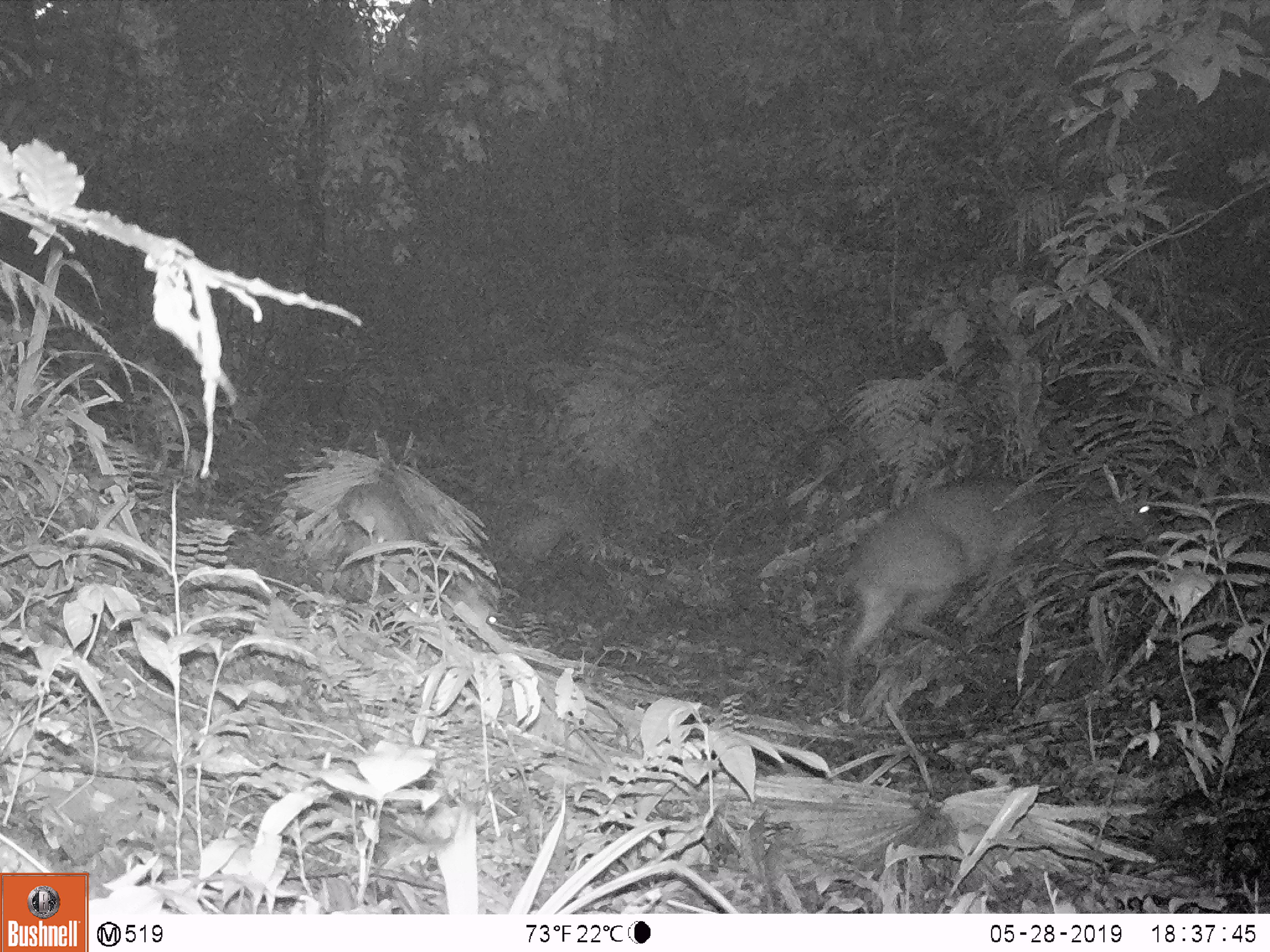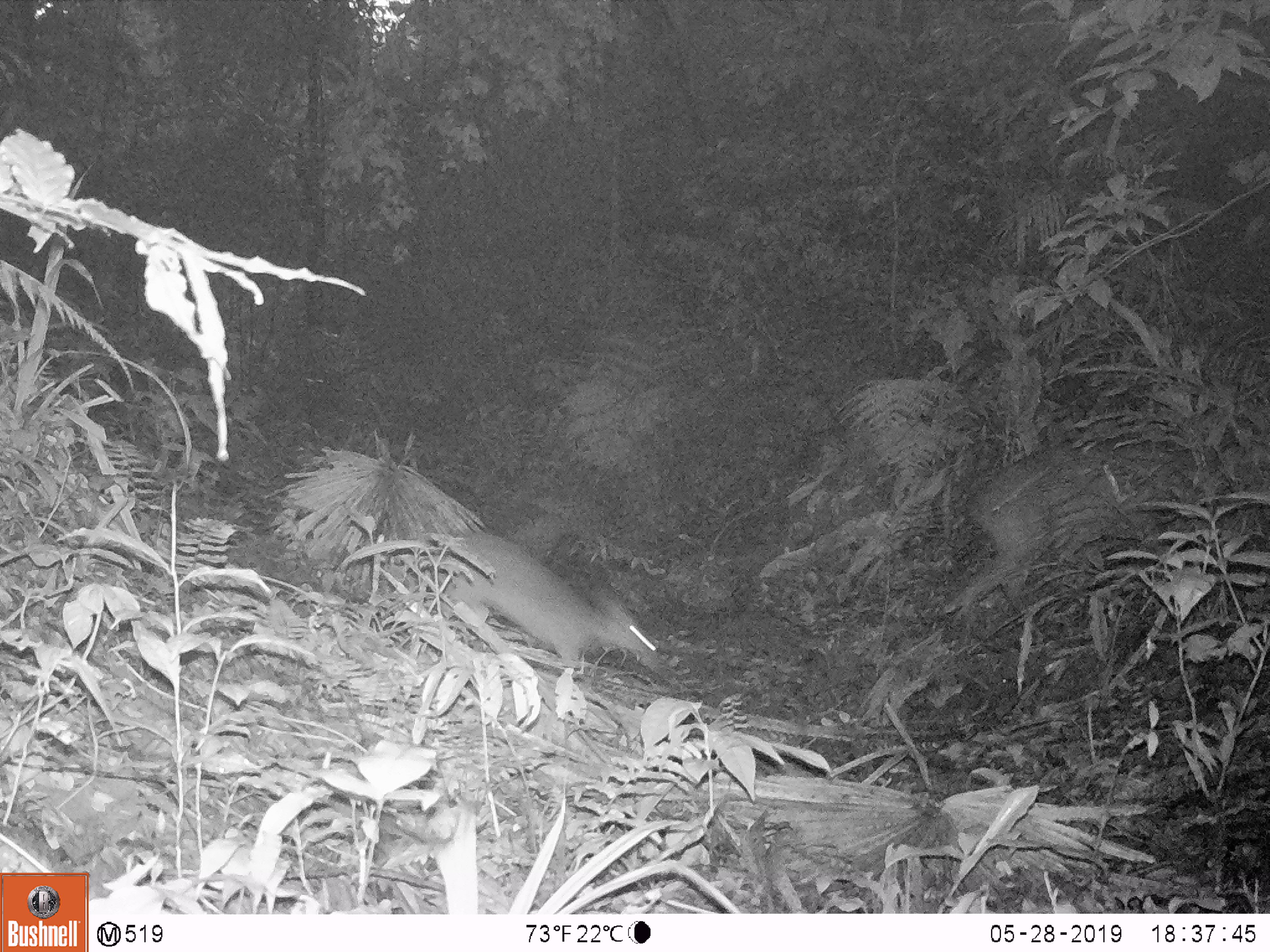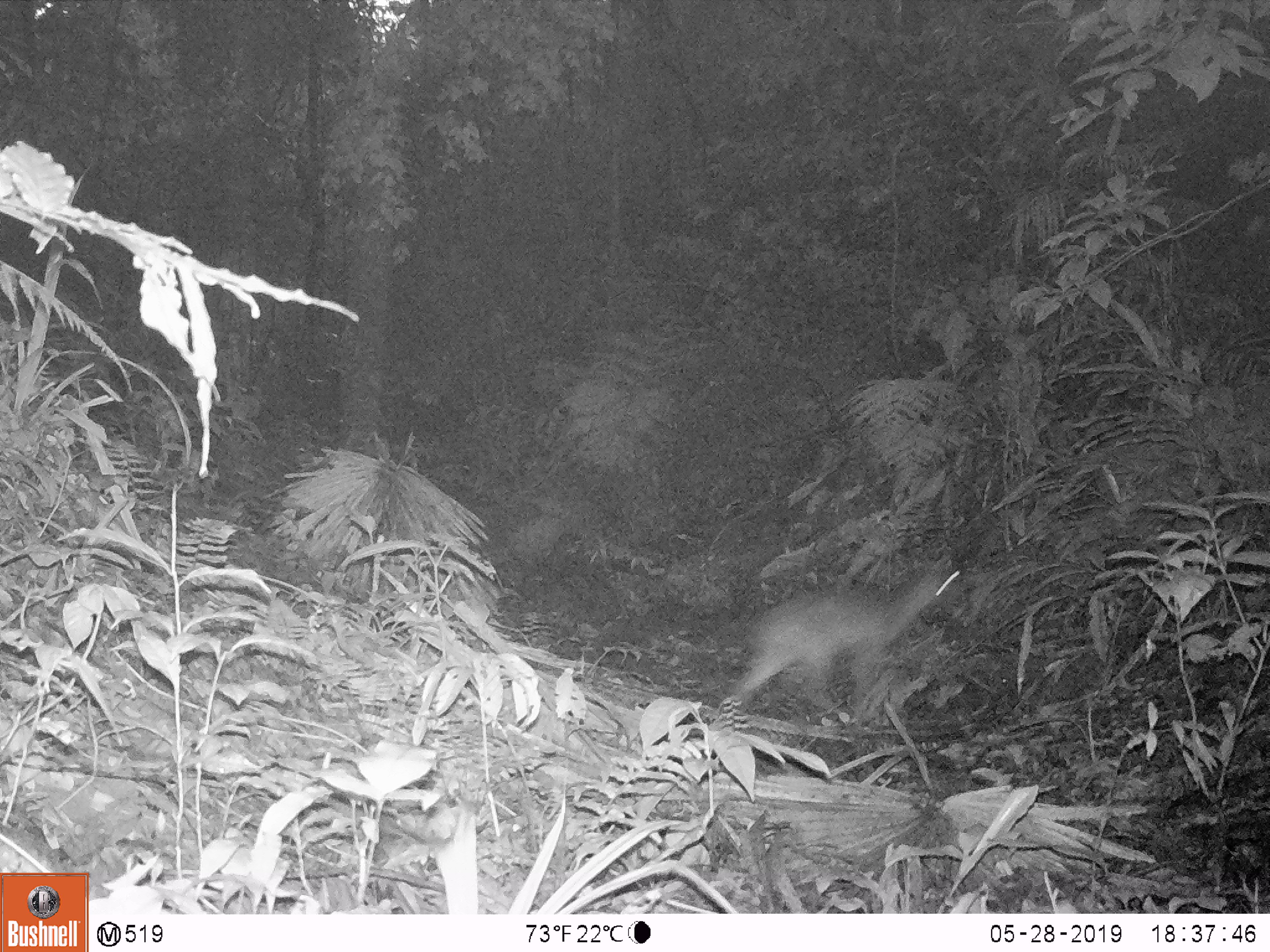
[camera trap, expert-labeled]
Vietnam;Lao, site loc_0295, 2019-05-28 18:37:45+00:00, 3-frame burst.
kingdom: Animalia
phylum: Chordata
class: Mammalia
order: Artiodactyla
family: Cervidae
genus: Muntiacus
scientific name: Muntiacus vuquangensis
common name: large-antlered muntjac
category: large antlered muntjac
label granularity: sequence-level